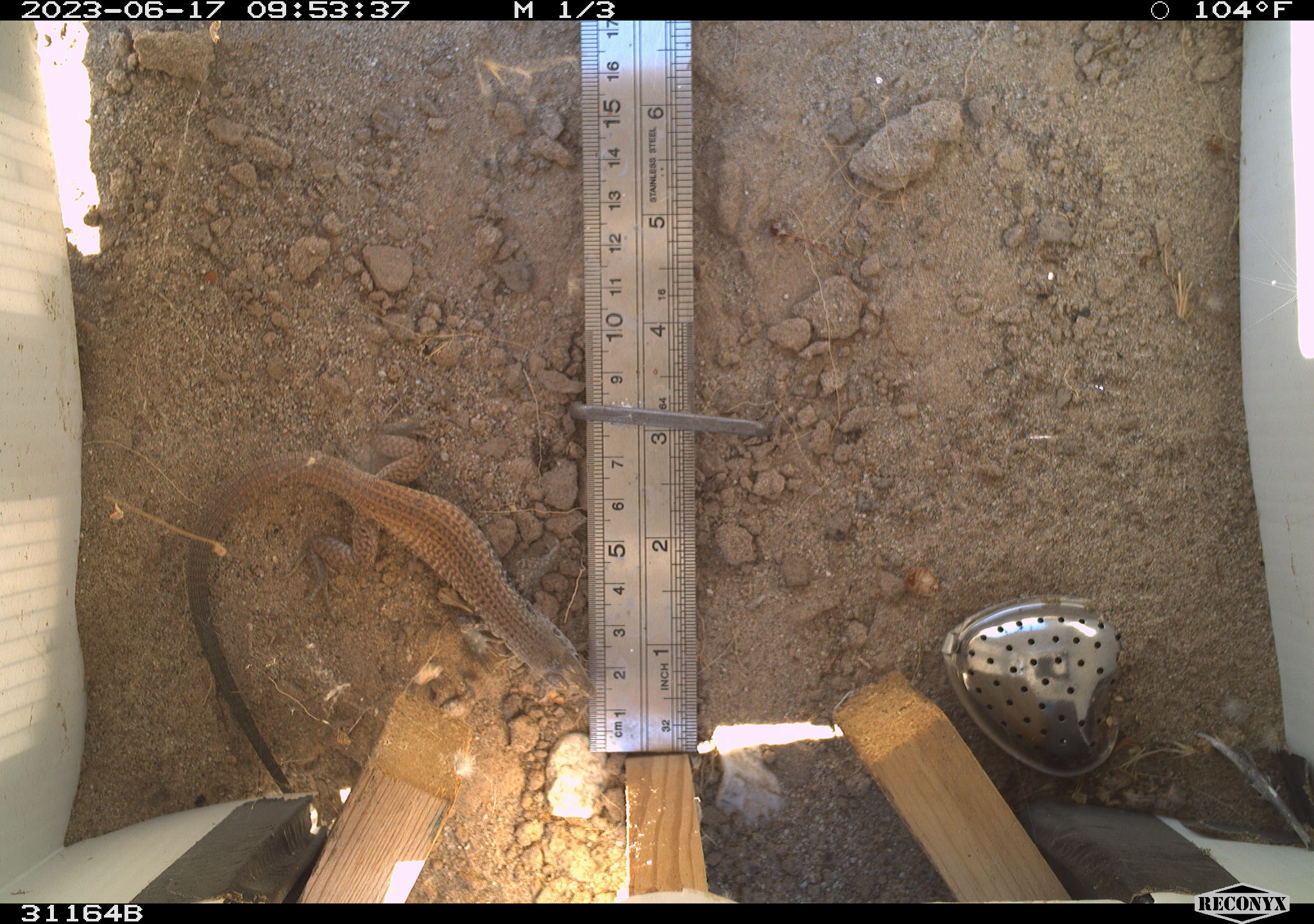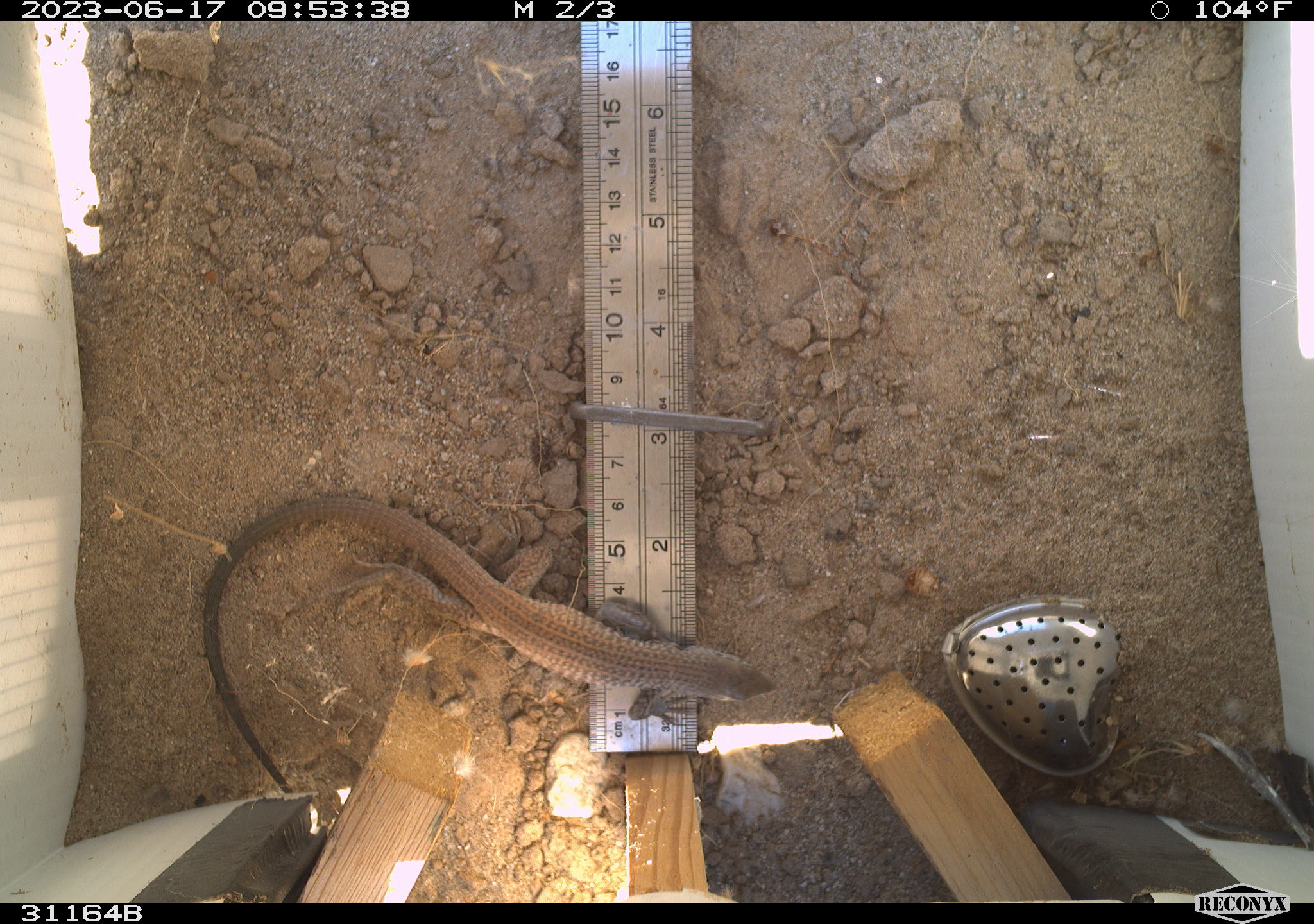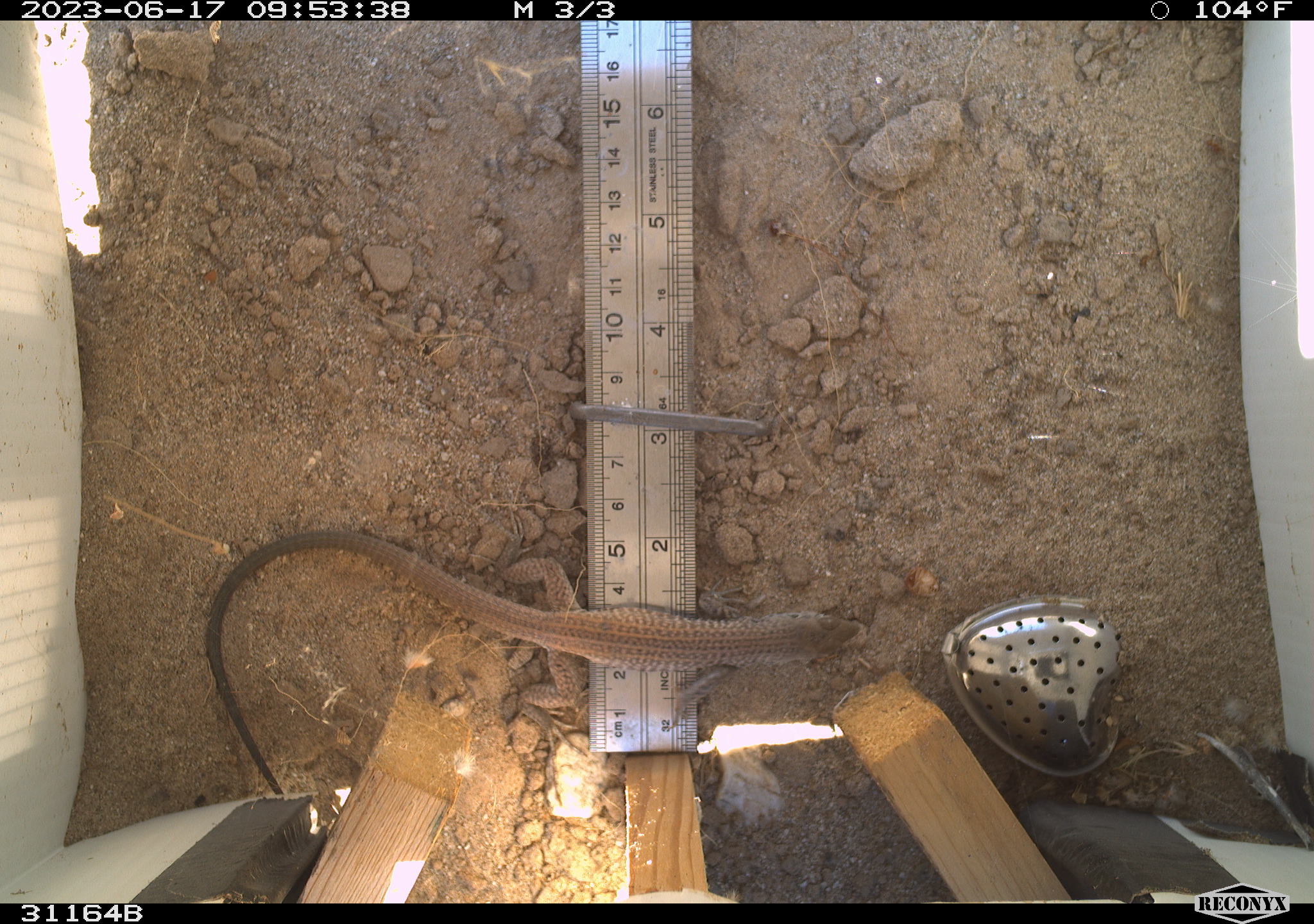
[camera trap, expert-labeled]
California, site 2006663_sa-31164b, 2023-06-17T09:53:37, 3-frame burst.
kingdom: Animalia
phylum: Chordata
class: Reptilia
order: Squamata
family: Teiidae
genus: Aspidoscelis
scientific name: Aspidoscelis tigris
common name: western whiptail